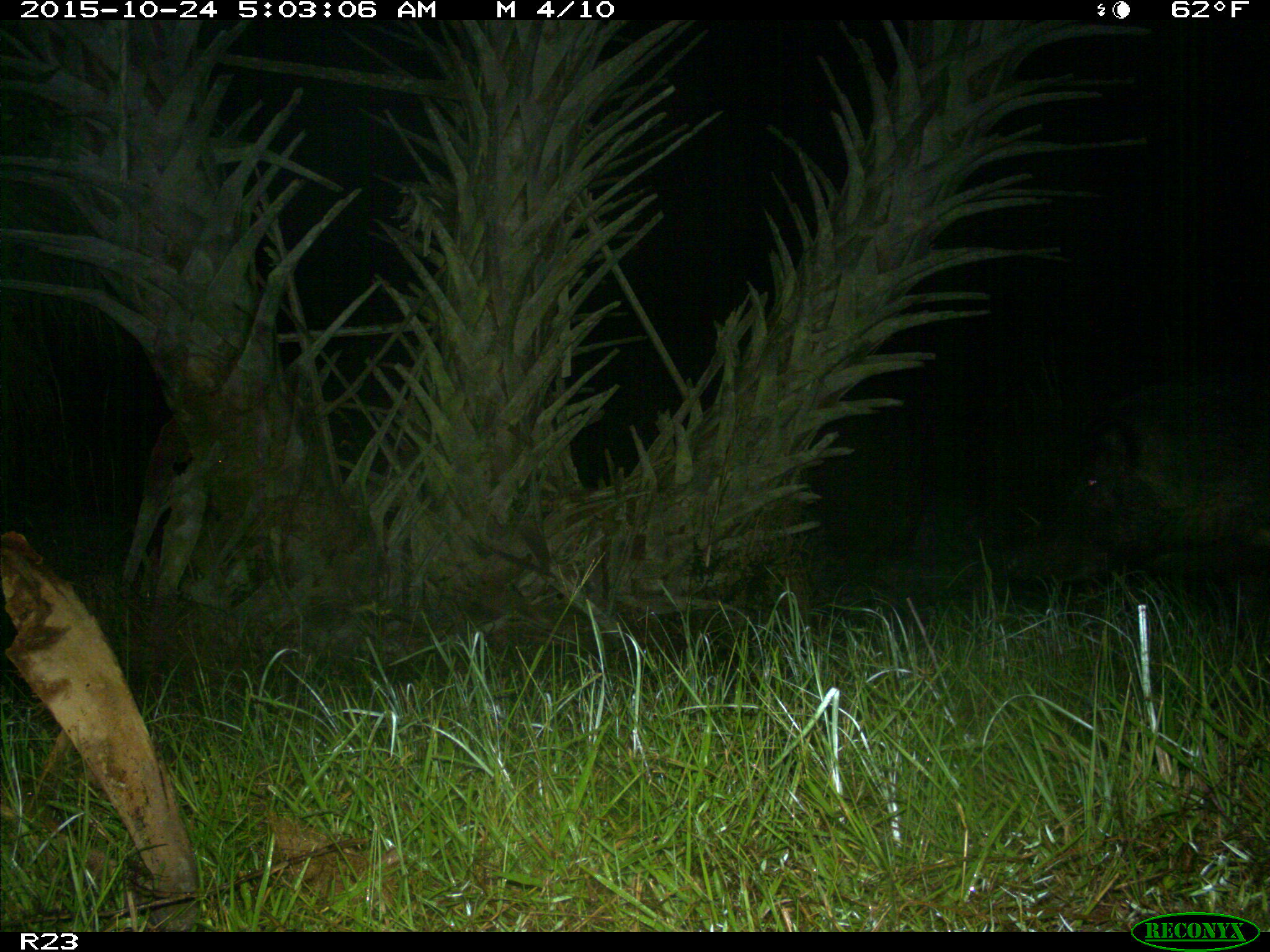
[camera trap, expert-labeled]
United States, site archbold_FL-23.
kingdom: Animalia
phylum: Chordata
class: Mammalia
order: Artiodactyla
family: Suidae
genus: Sus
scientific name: Sus scrofa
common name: wild boar